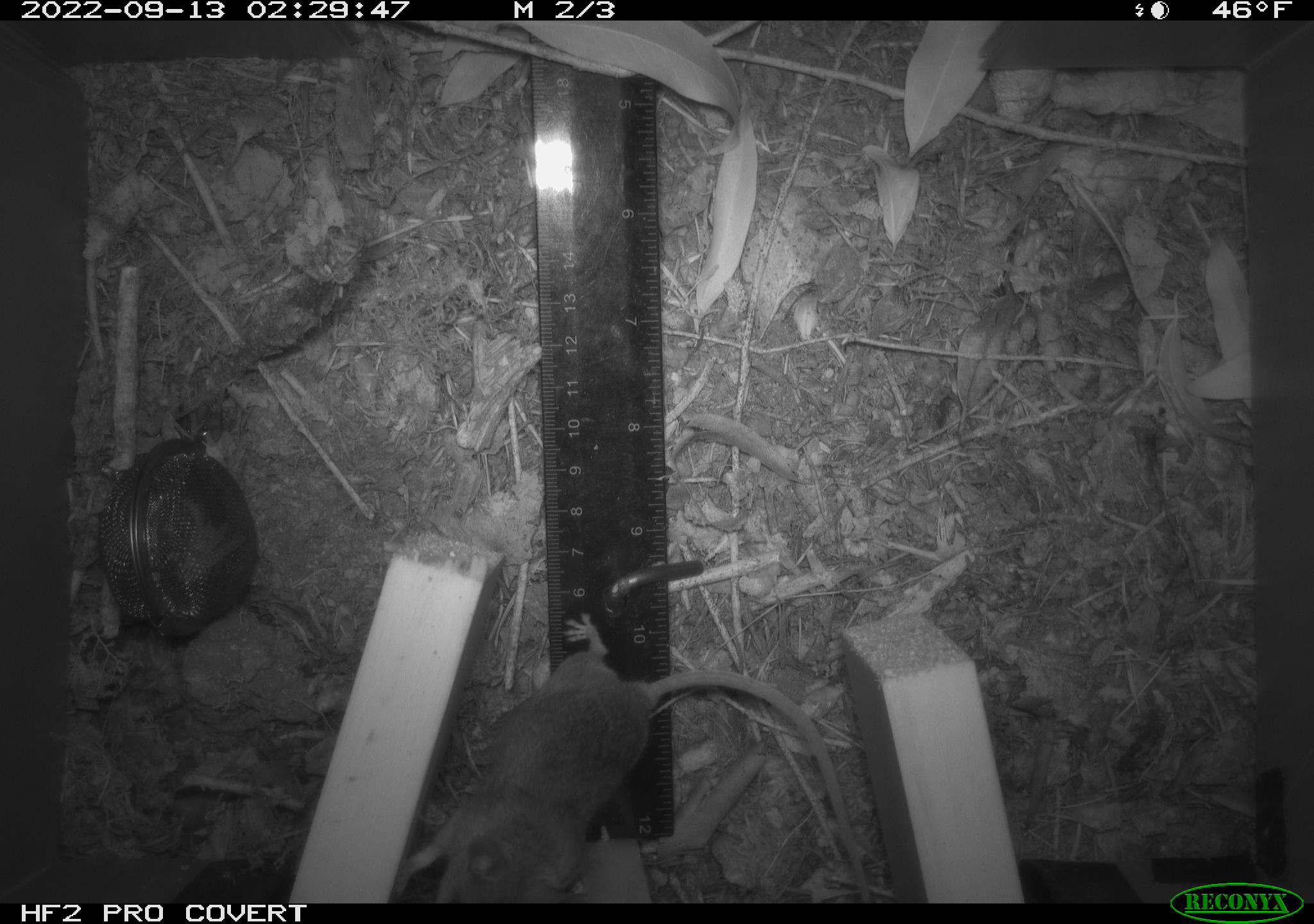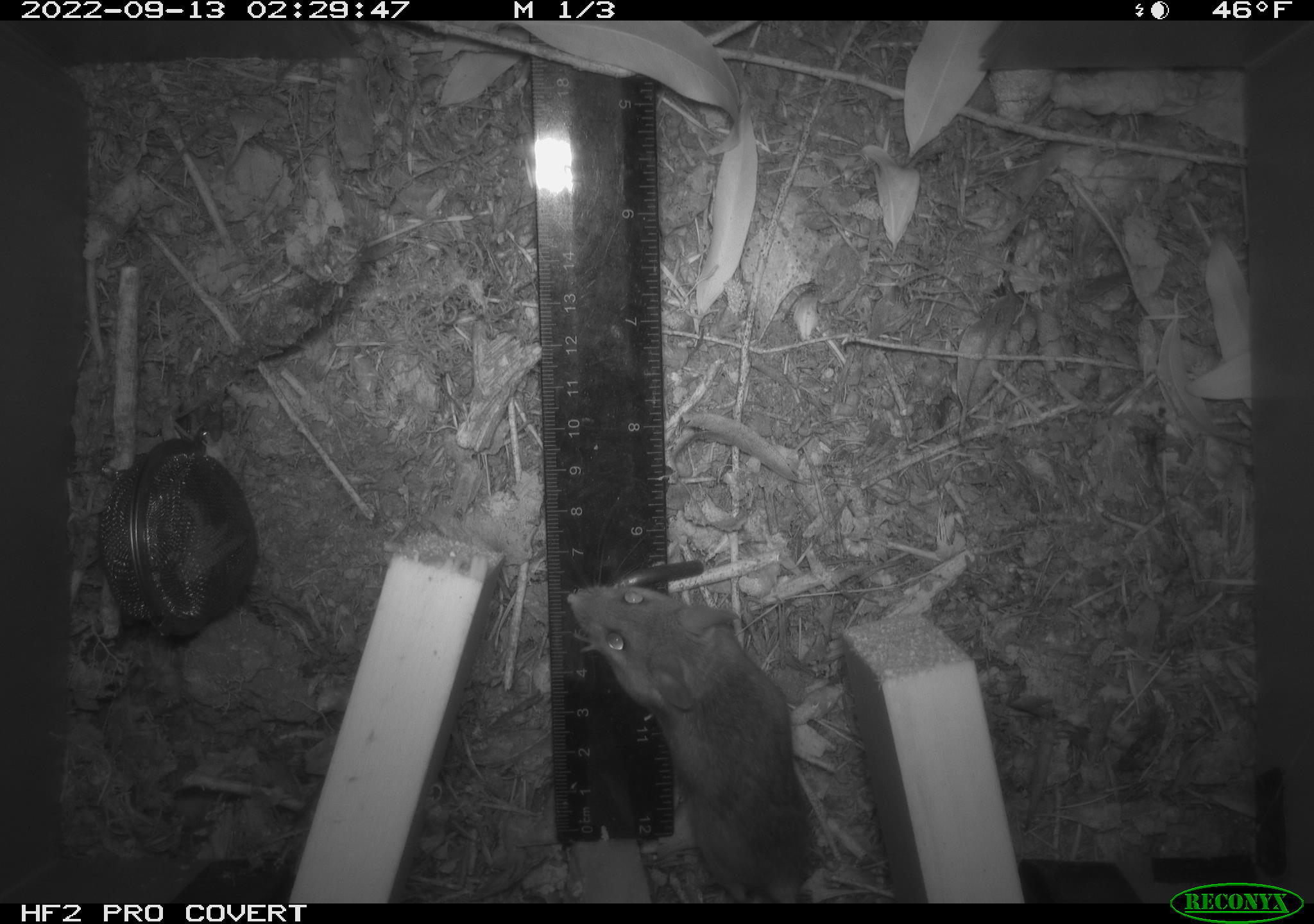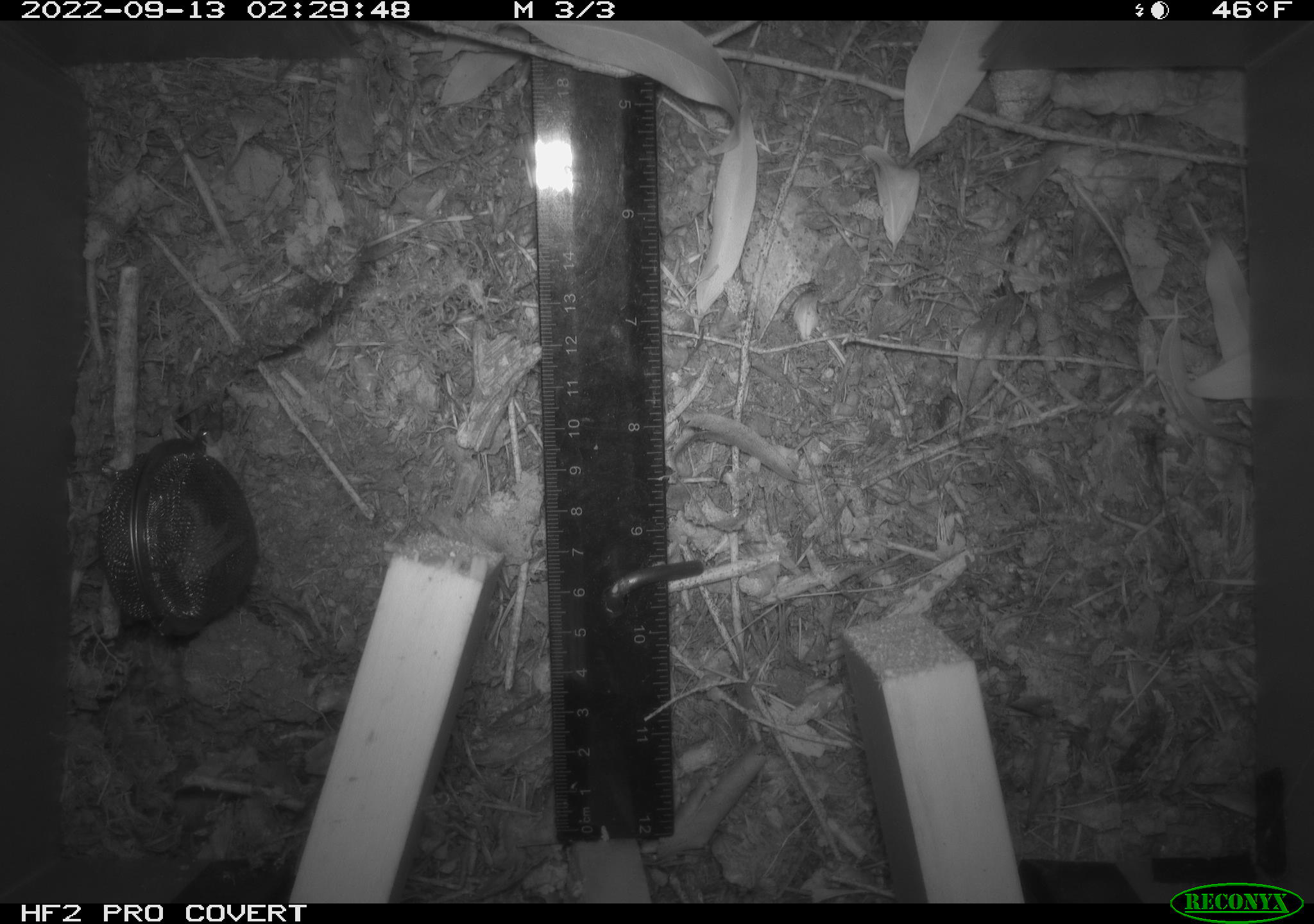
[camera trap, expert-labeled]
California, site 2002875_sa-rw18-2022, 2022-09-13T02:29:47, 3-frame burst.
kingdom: Animalia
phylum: Chordata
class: Mammalia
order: Rodentia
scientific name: Rodentia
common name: mouse species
Mouse species (Rodentia).